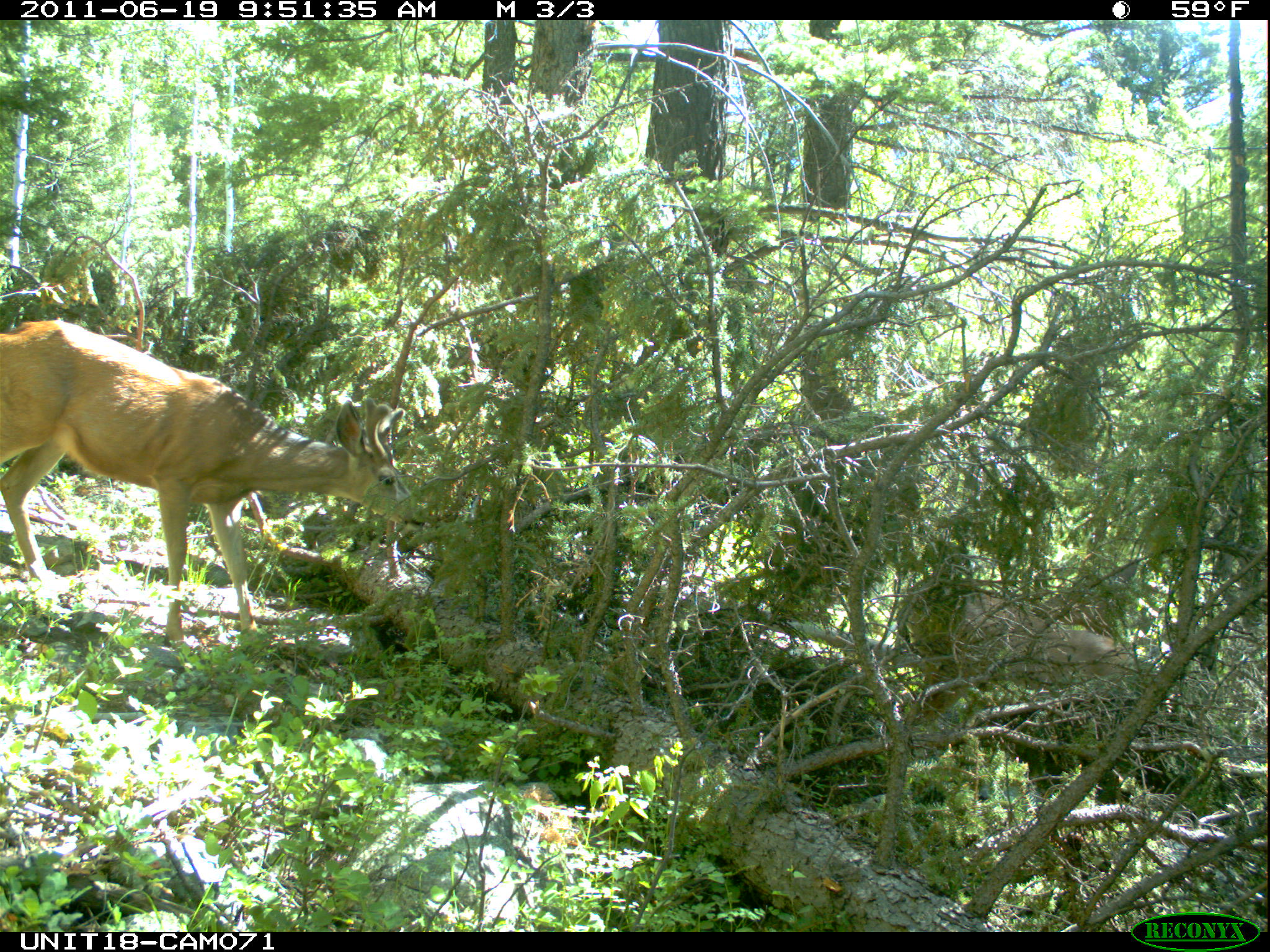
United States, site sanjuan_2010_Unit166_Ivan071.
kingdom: Animalia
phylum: Chordata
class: Mammalia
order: Artiodactyla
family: Cervidae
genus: Odocoileus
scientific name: Odocoileus hemionus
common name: mule deer